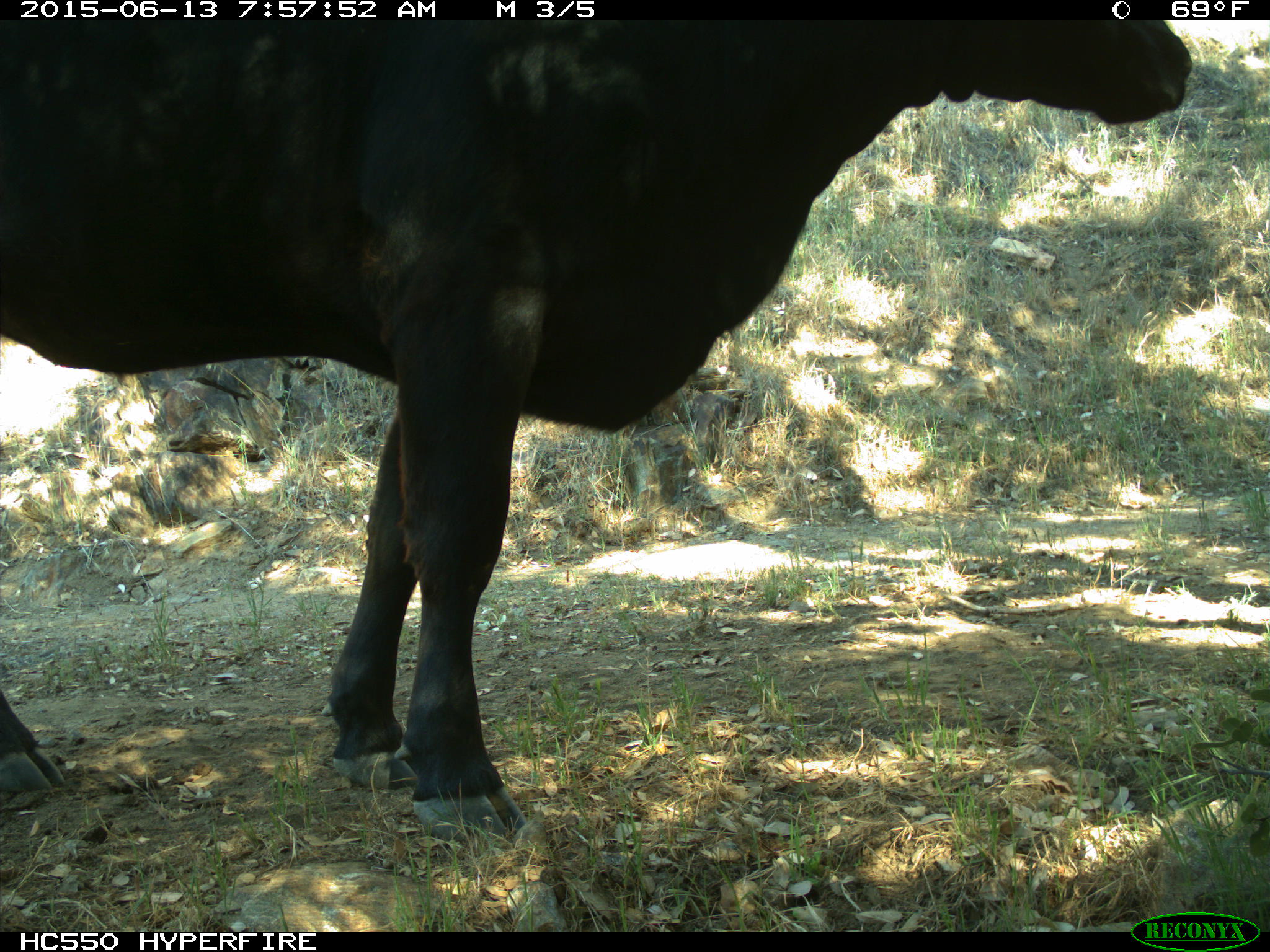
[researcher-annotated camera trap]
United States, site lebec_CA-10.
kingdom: Animalia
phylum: Chordata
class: Mammalia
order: Artiodactyla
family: Bovidae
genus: Bos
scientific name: Bos taurus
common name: domestic cow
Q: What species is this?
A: Bos taurus (domestic cow).